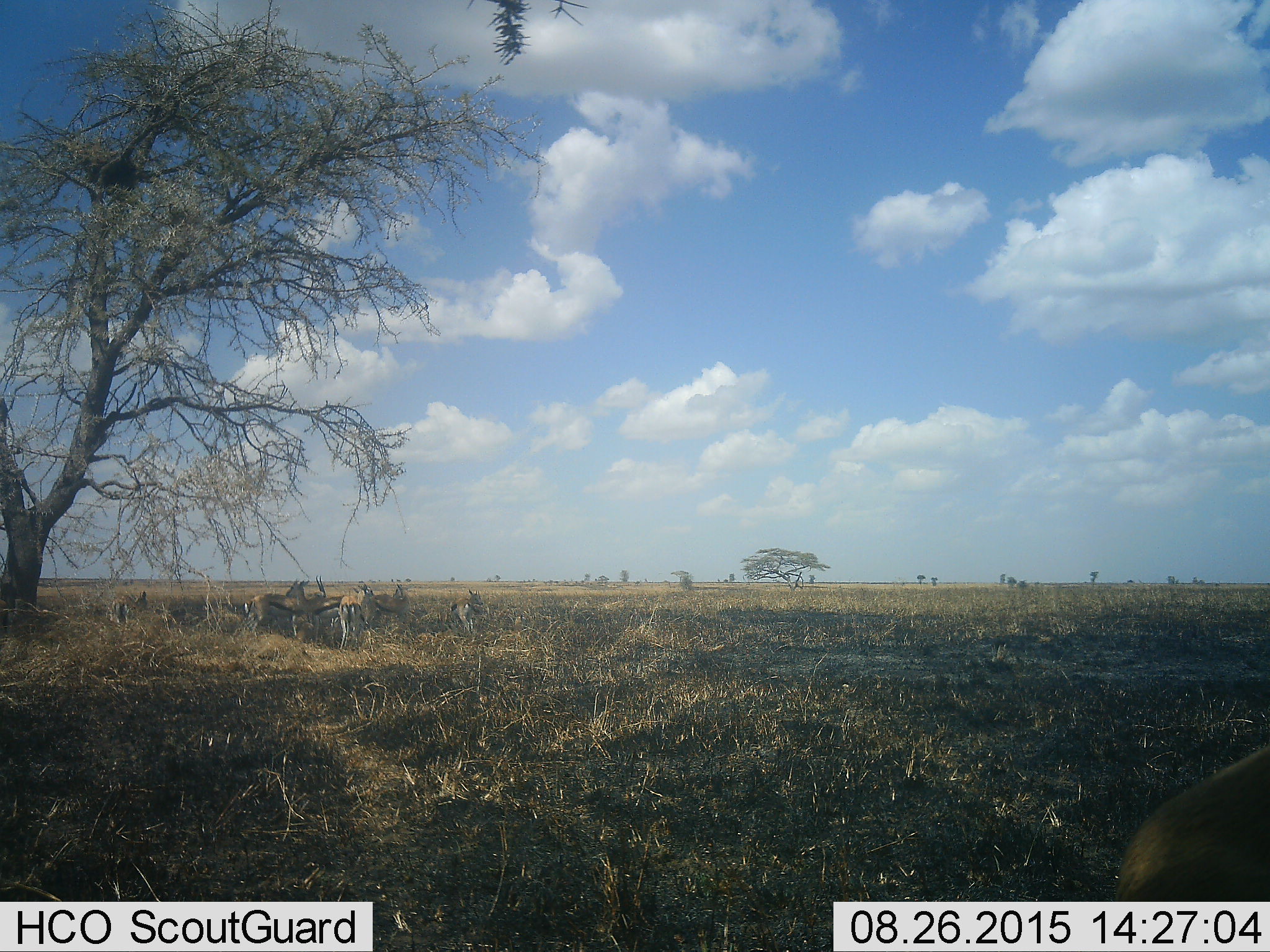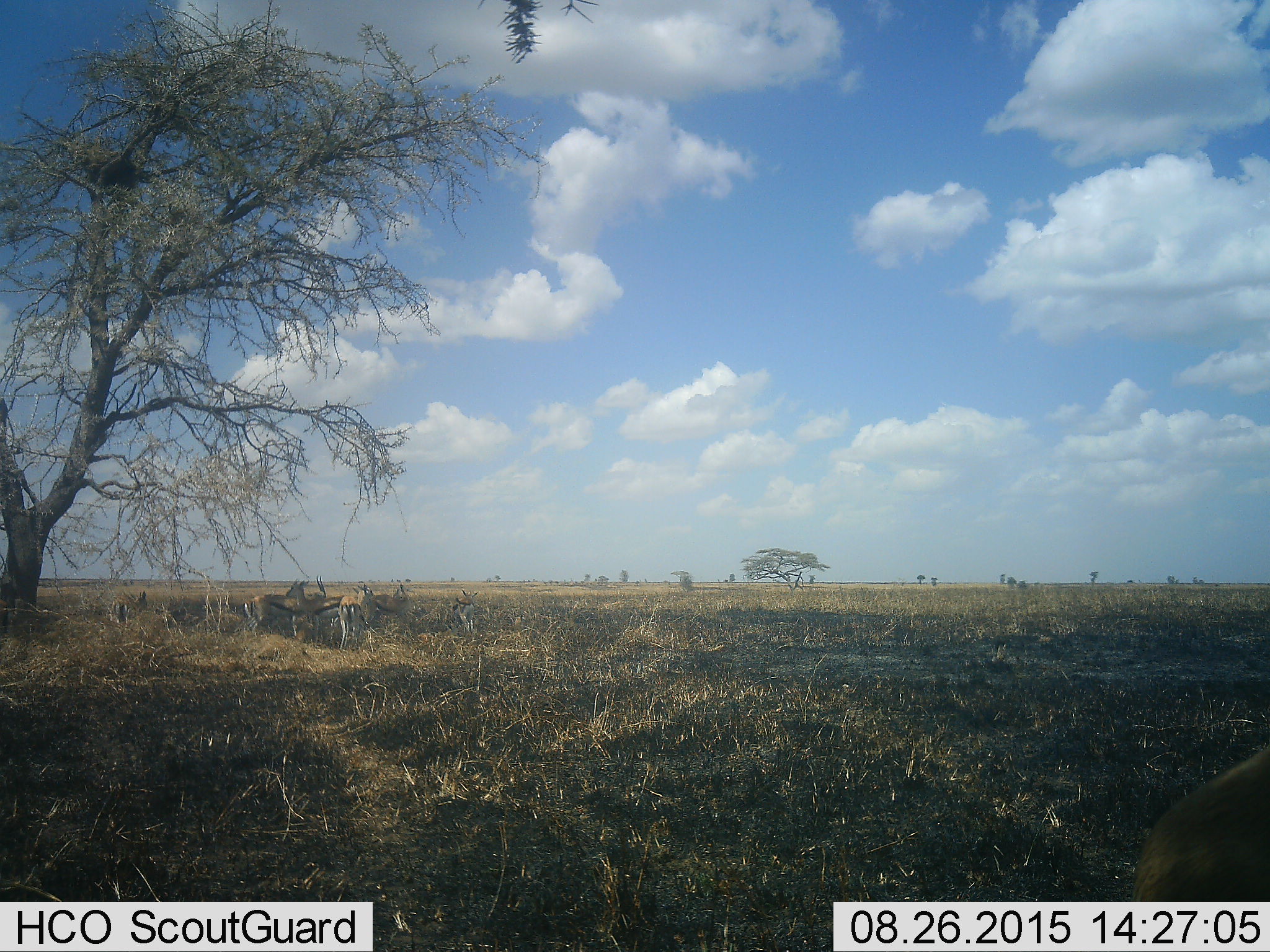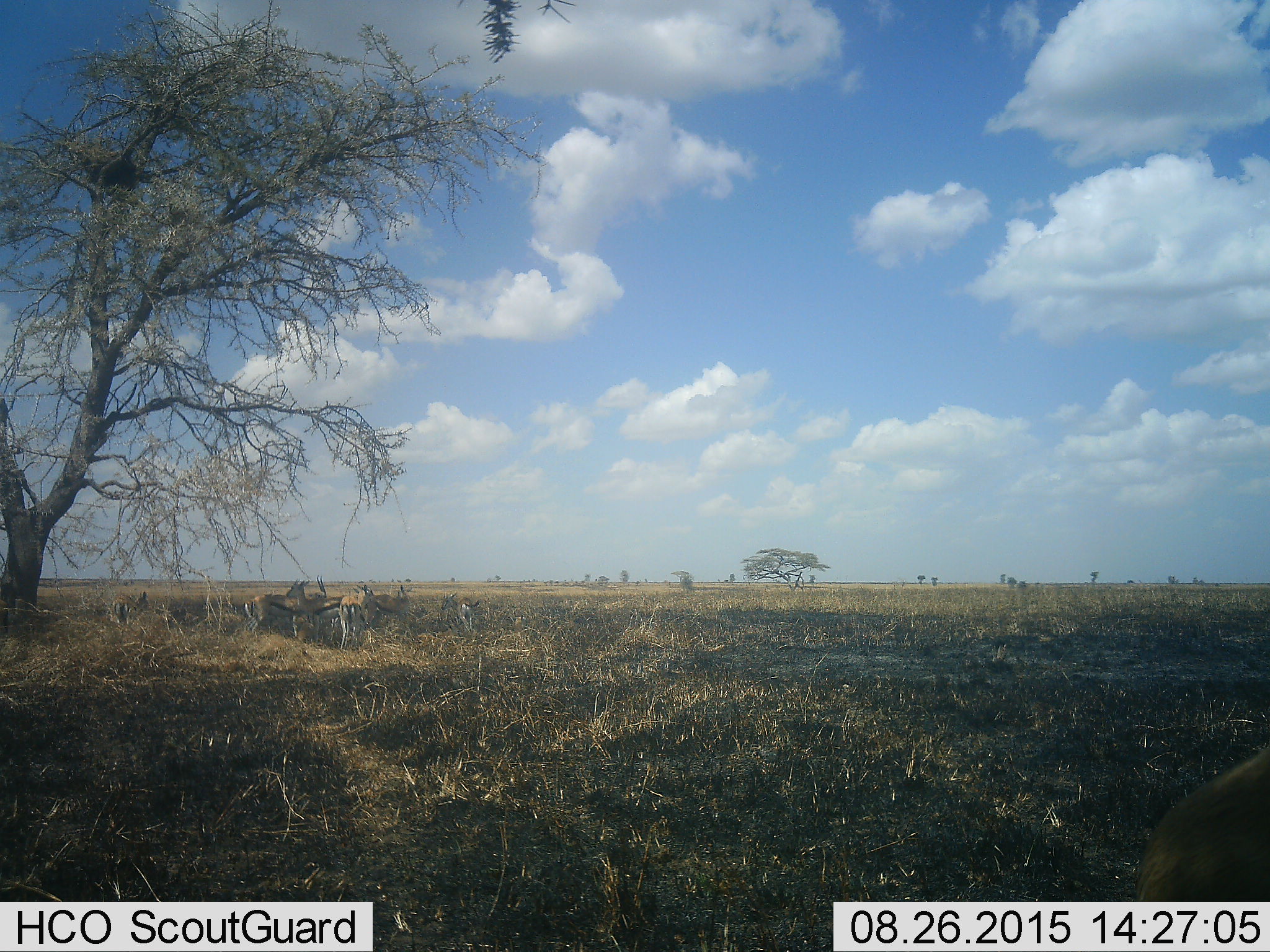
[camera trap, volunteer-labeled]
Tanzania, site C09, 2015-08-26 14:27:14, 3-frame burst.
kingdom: Animalia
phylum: Chordata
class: Mammalia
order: Artiodactyla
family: Bovidae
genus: Eudorcas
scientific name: Eudorcas thomsonii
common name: thomson's gazelle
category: gazellethomsons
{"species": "gazellethomsons (thomson's gazelle) (Eudorcas thomsonii)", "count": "9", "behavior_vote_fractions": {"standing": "80%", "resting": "20%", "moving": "7%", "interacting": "13%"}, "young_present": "7%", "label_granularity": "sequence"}